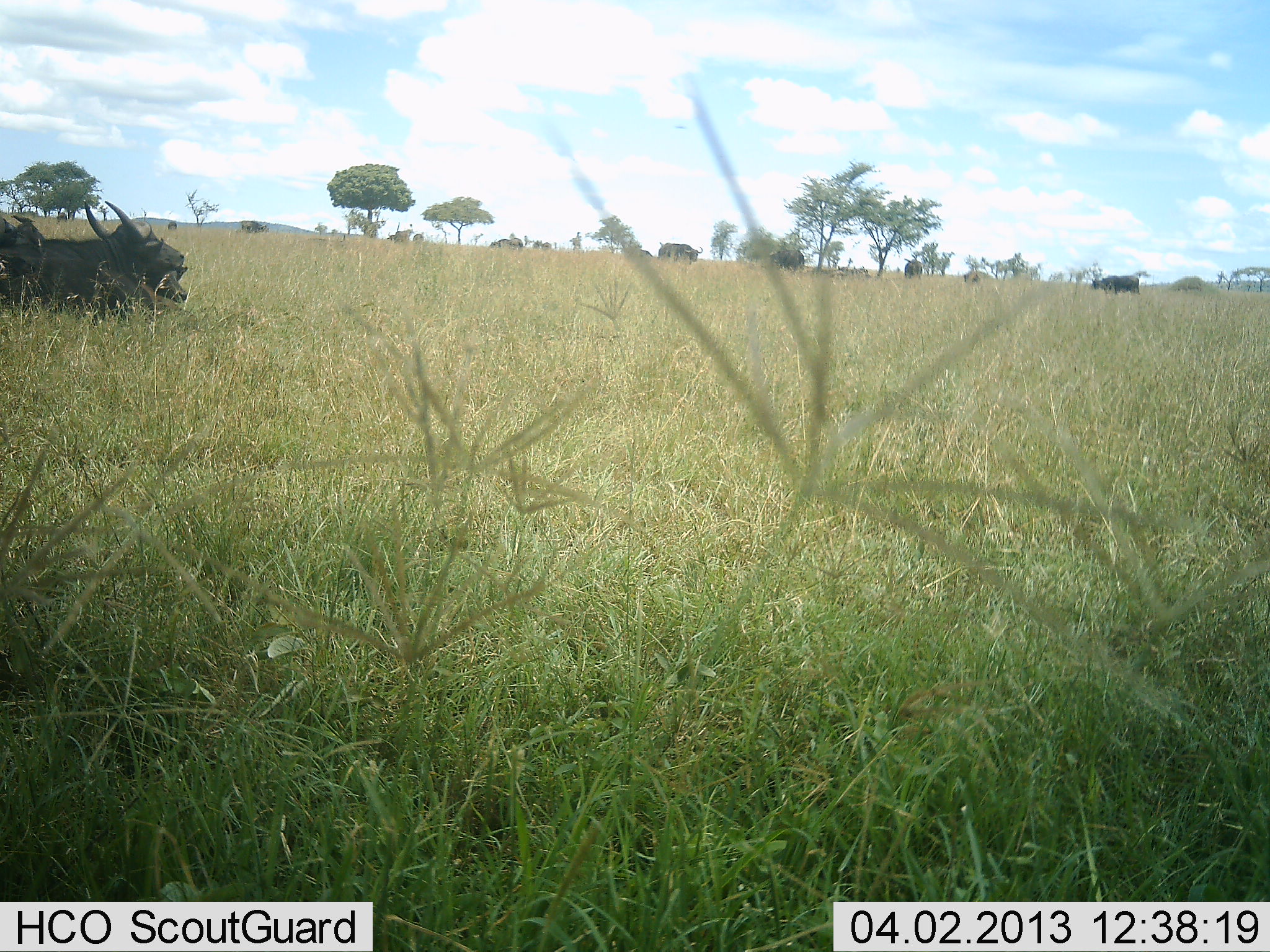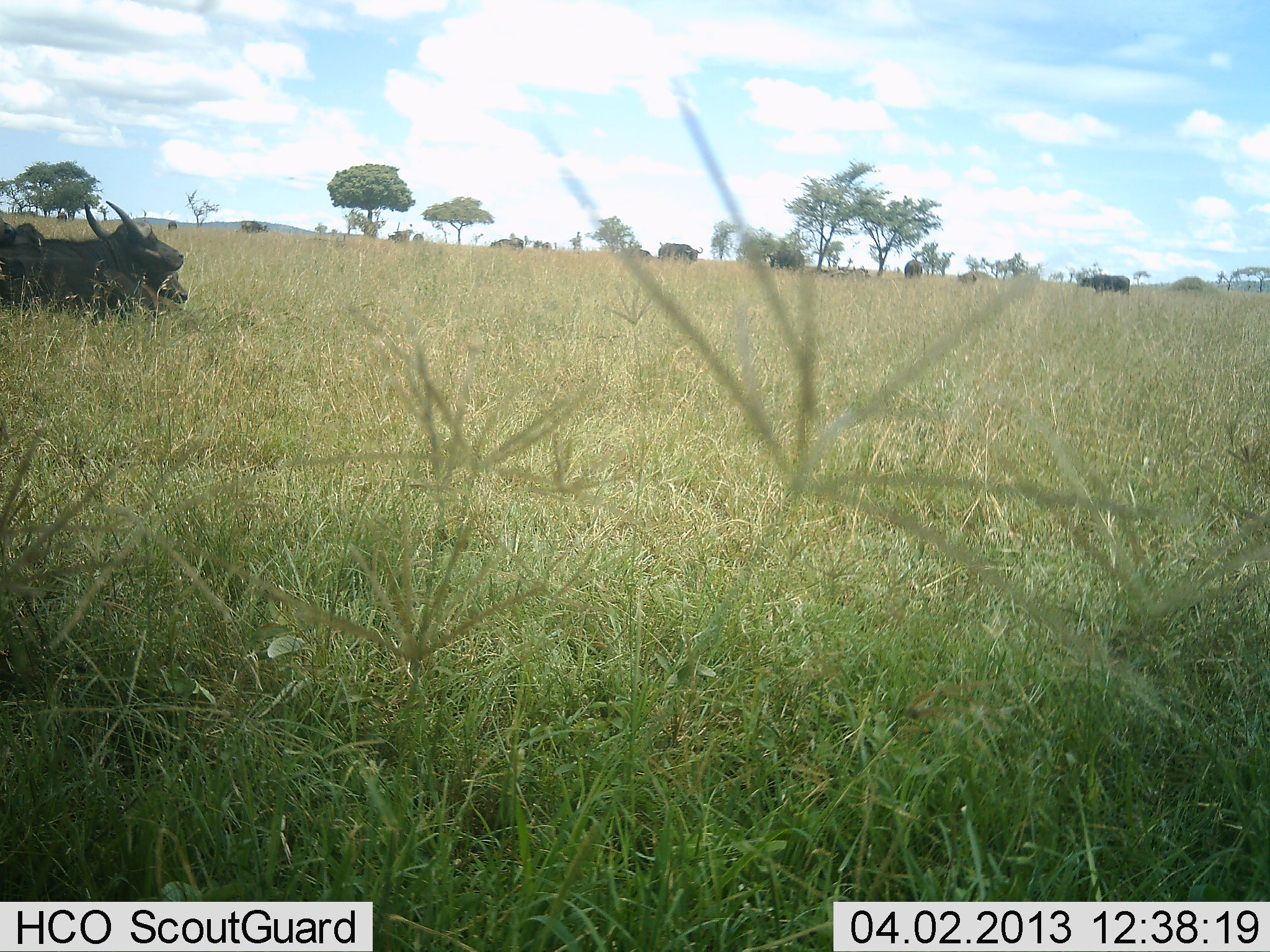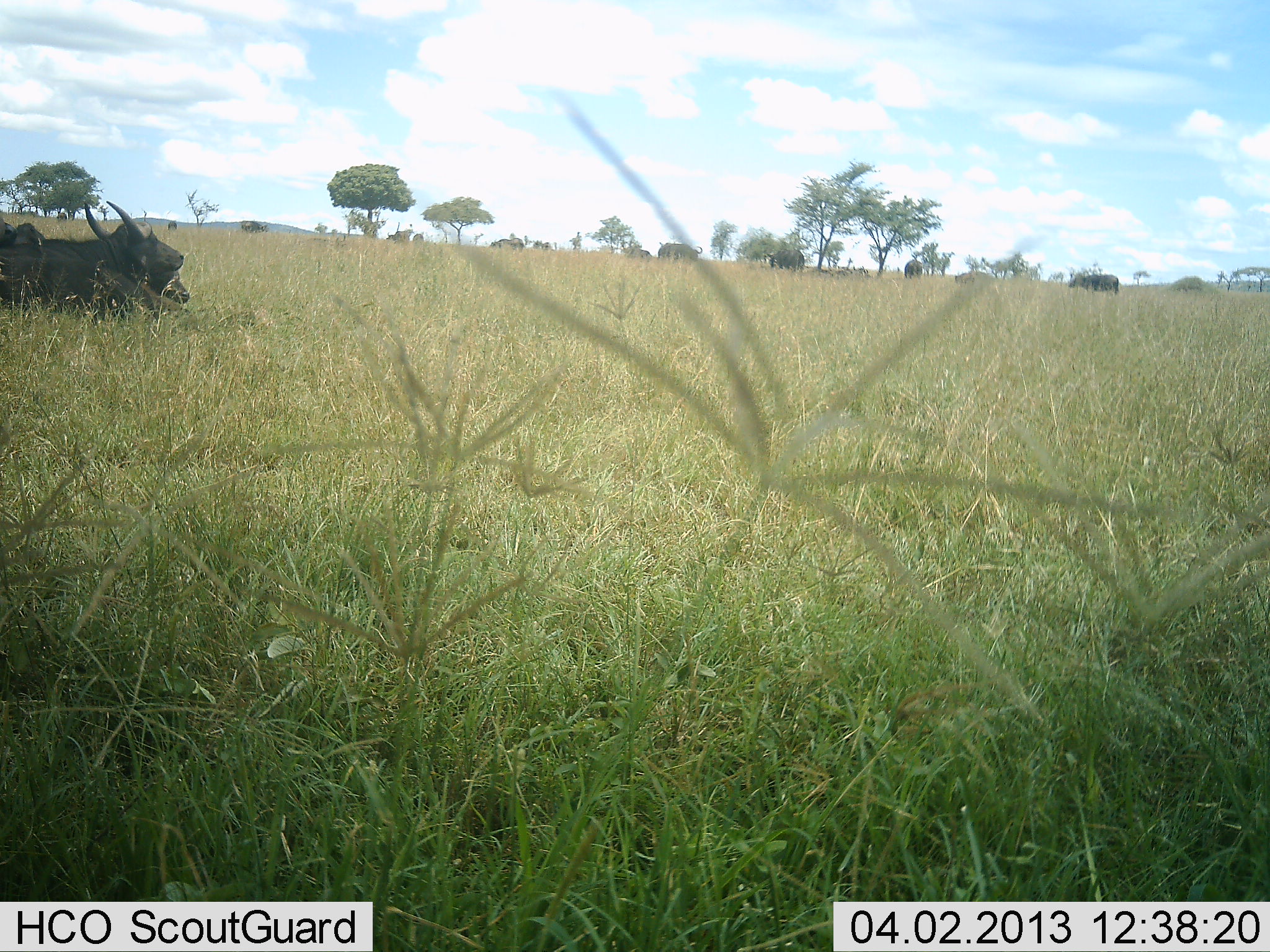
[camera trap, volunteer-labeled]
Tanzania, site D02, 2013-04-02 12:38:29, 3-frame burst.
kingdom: Animalia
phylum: Chordata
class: Mammalia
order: Artiodactyla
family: Bovidae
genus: Syncerus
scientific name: Syncerus caffer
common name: cape buffalo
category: buffalo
Buffalo (cape buffalo) (Syncerus caffer), count 6. Behavior (volunteer vote fractions): standing 31%, resting 100%, moving 25%, interacting 0%. Young present (vote fraction): 12%. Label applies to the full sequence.